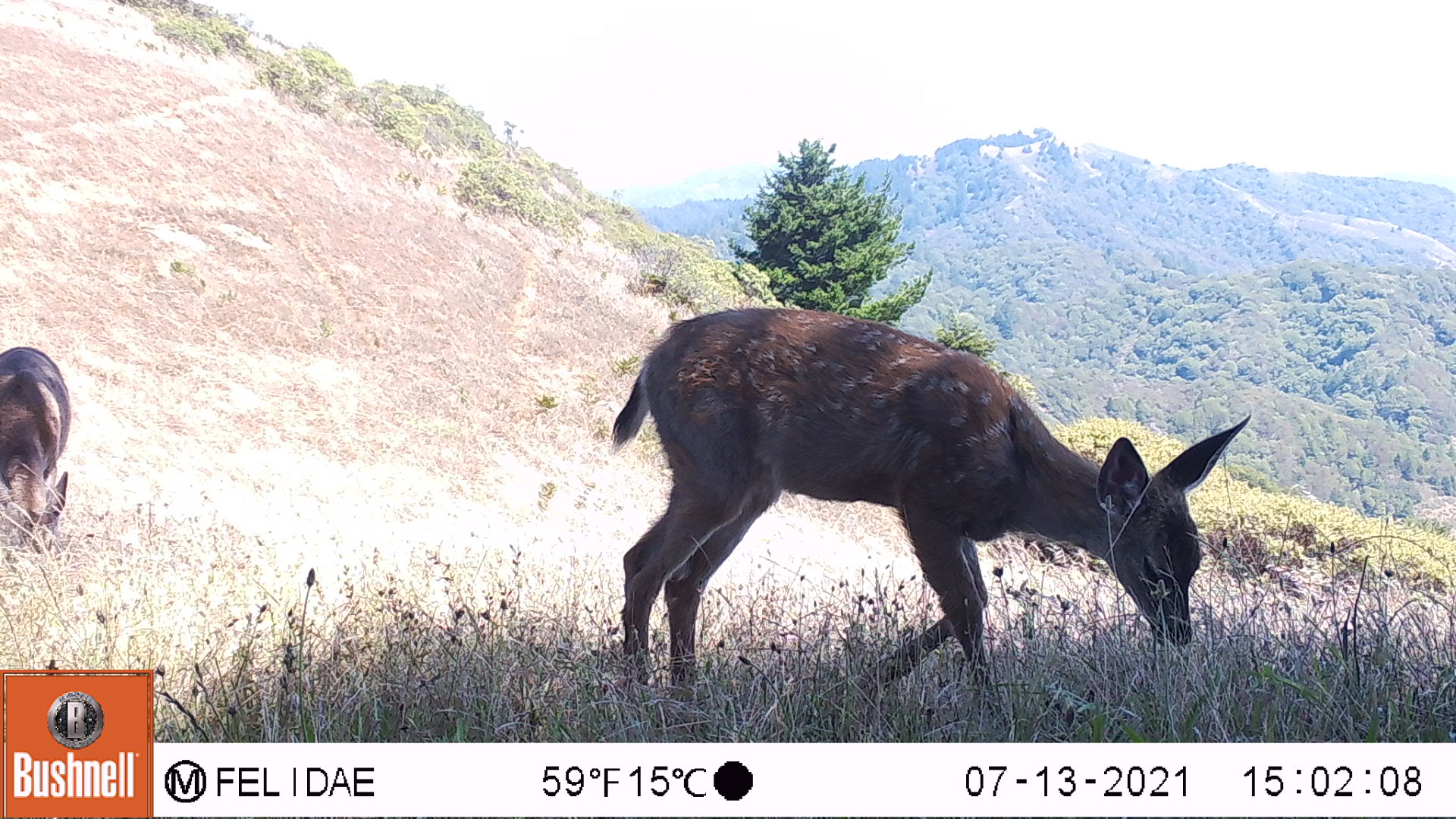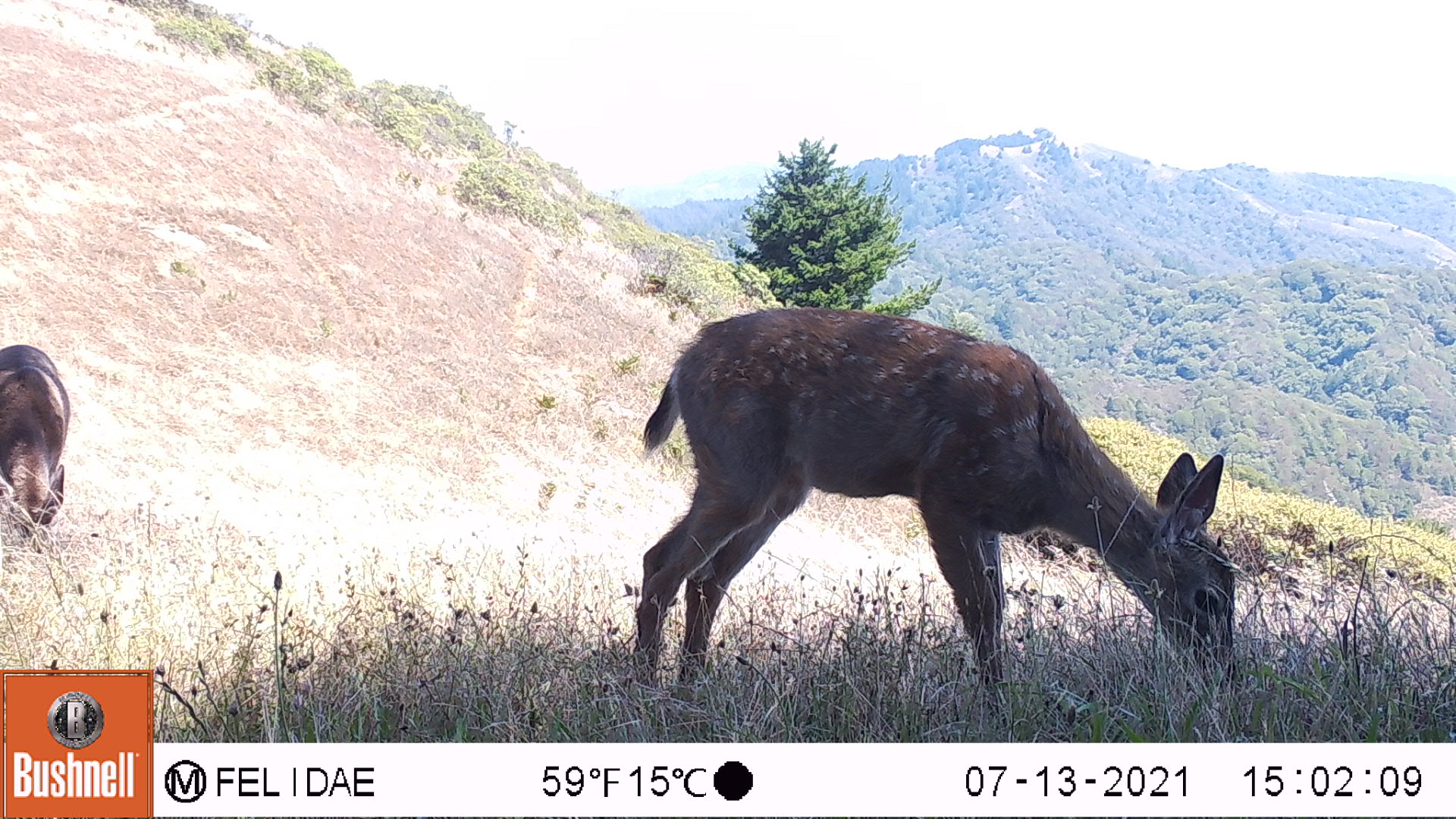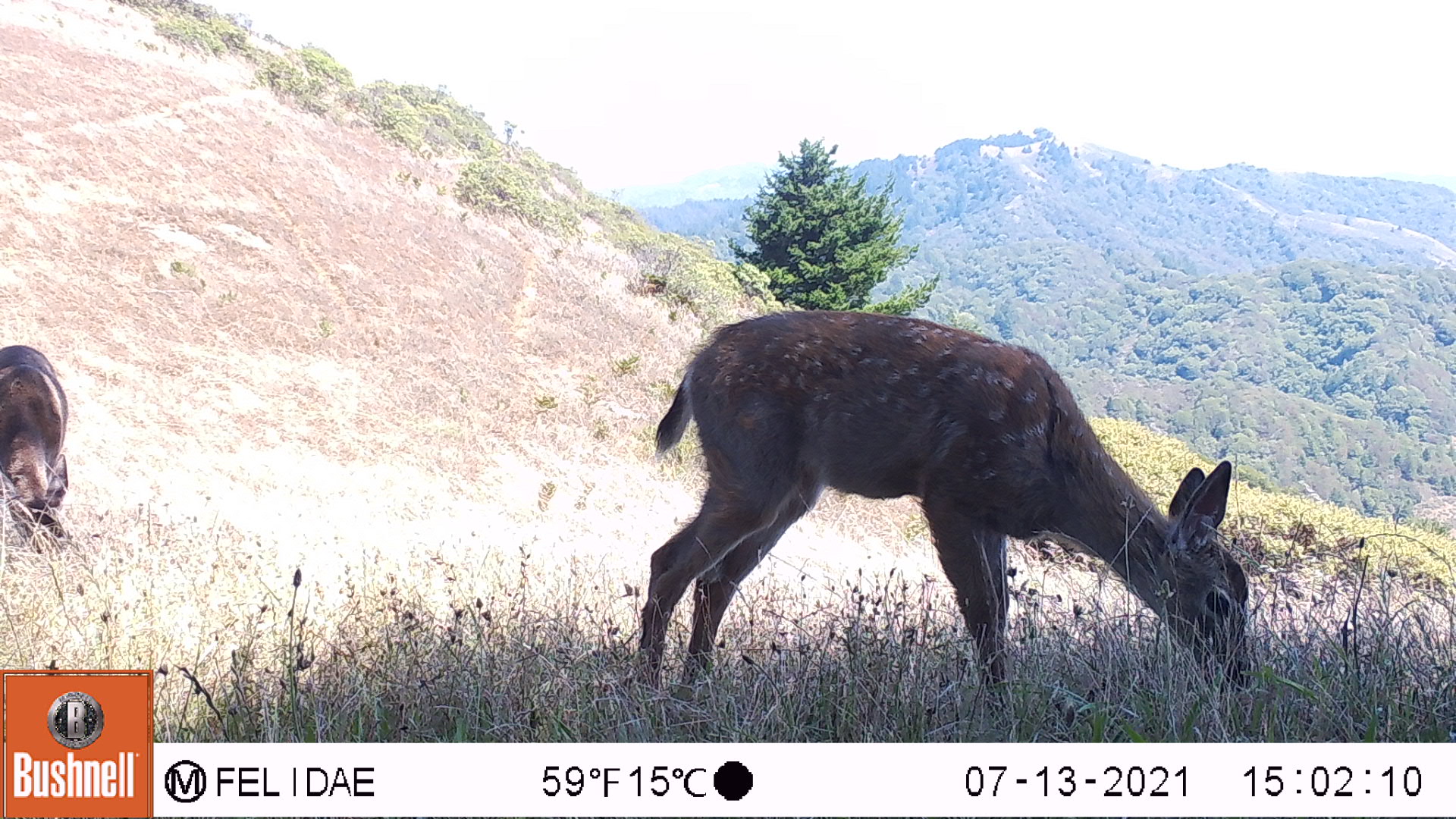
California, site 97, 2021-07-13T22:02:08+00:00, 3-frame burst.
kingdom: Animalia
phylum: Chordata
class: Mammalia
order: Artiodactyla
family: Cervidae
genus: Odocoileus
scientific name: Odocoileus hemionus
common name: mule deer